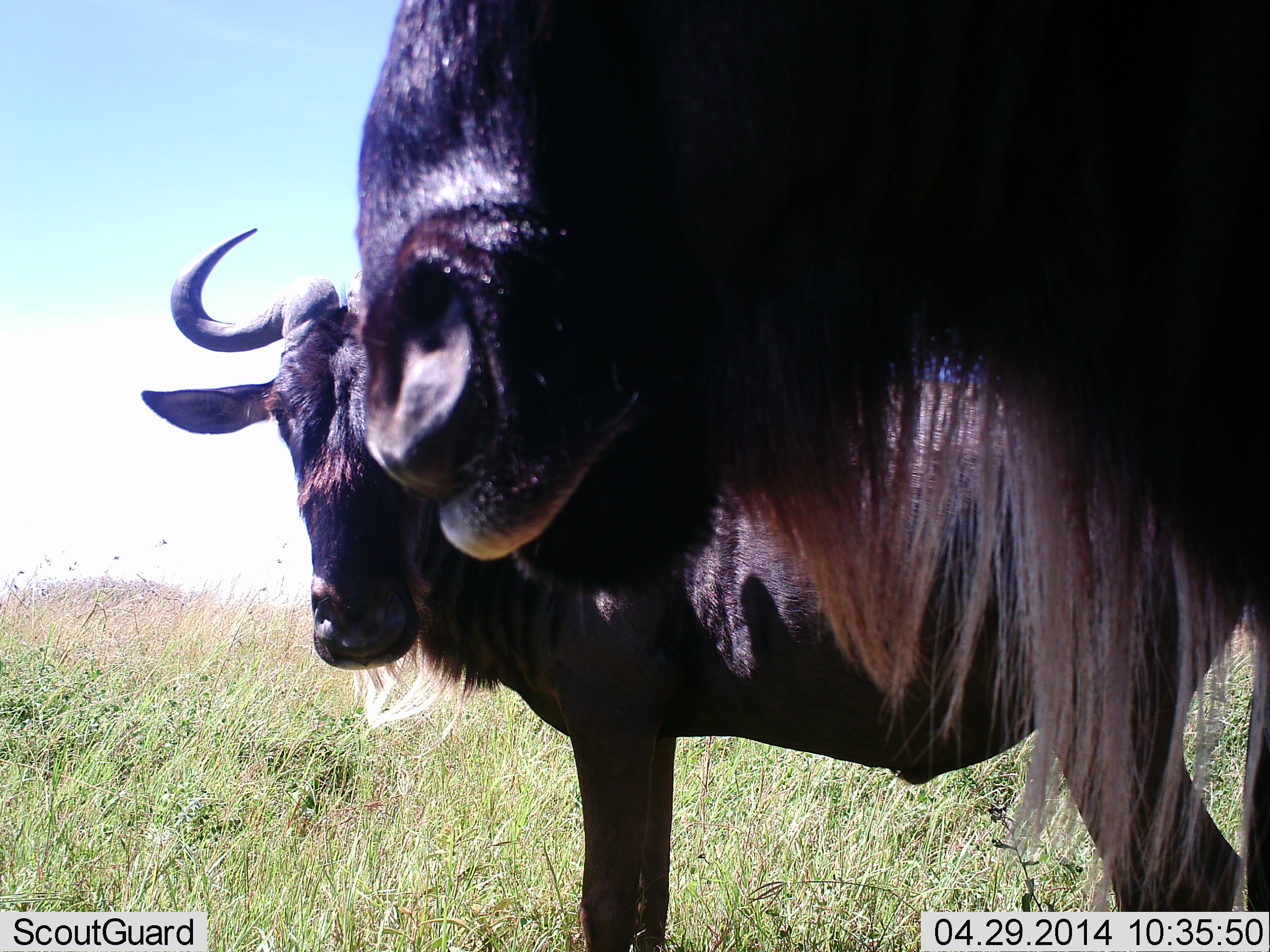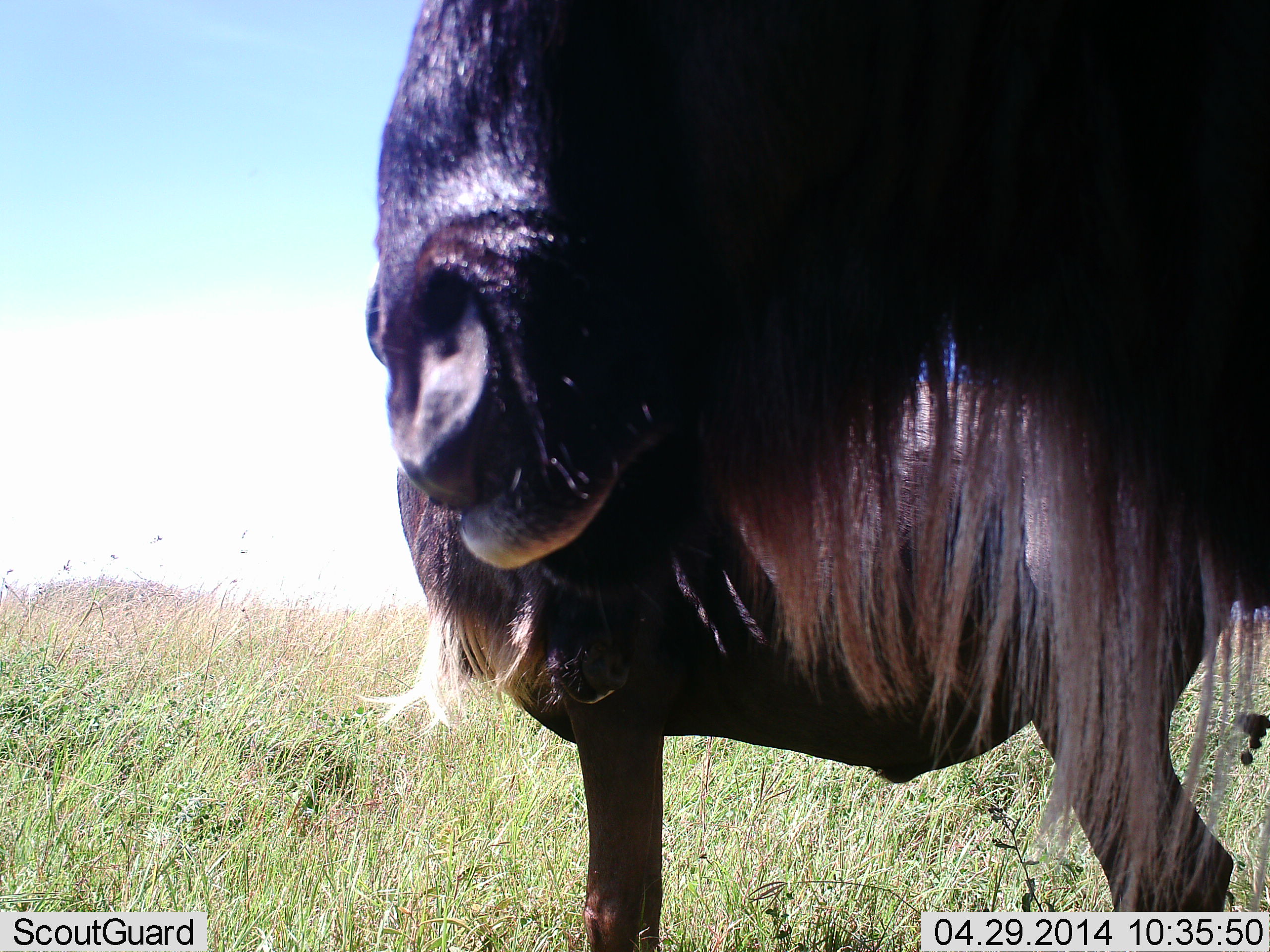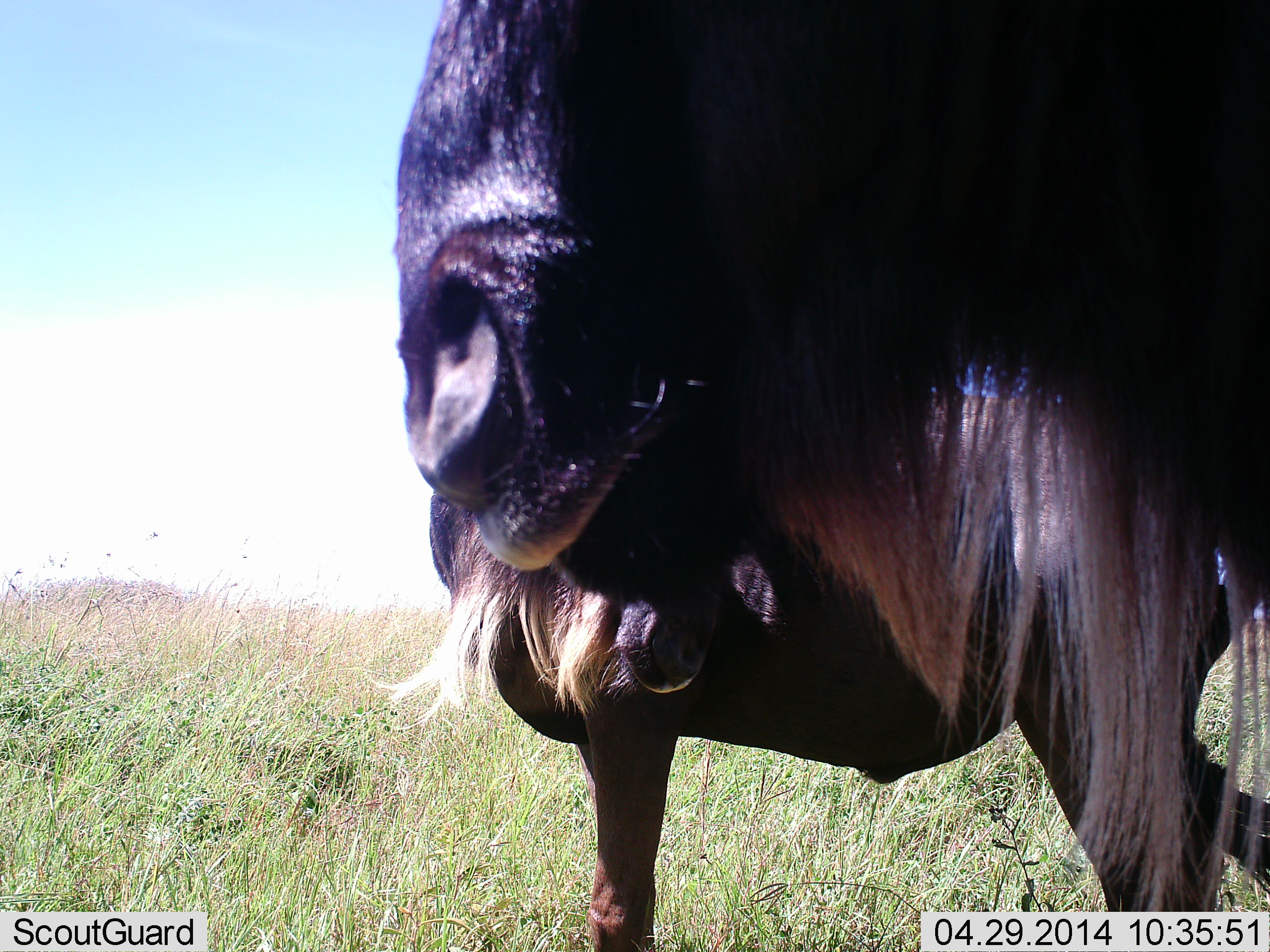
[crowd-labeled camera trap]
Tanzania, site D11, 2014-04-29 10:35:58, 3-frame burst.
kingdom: Animalia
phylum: Chordata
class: Mammalia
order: Artiodactyla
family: Bovidae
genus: Connochaetes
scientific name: Connochaetes taurinus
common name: blue wildebeest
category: wildebeest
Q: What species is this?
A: Wildebeest (blue wildebeest) (Connochaetes taurinus).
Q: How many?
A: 2.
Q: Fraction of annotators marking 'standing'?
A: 80%.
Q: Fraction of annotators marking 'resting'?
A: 10%.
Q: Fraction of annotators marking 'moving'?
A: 10%.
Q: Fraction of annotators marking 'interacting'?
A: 0%.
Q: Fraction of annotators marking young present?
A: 0%.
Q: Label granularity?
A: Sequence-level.